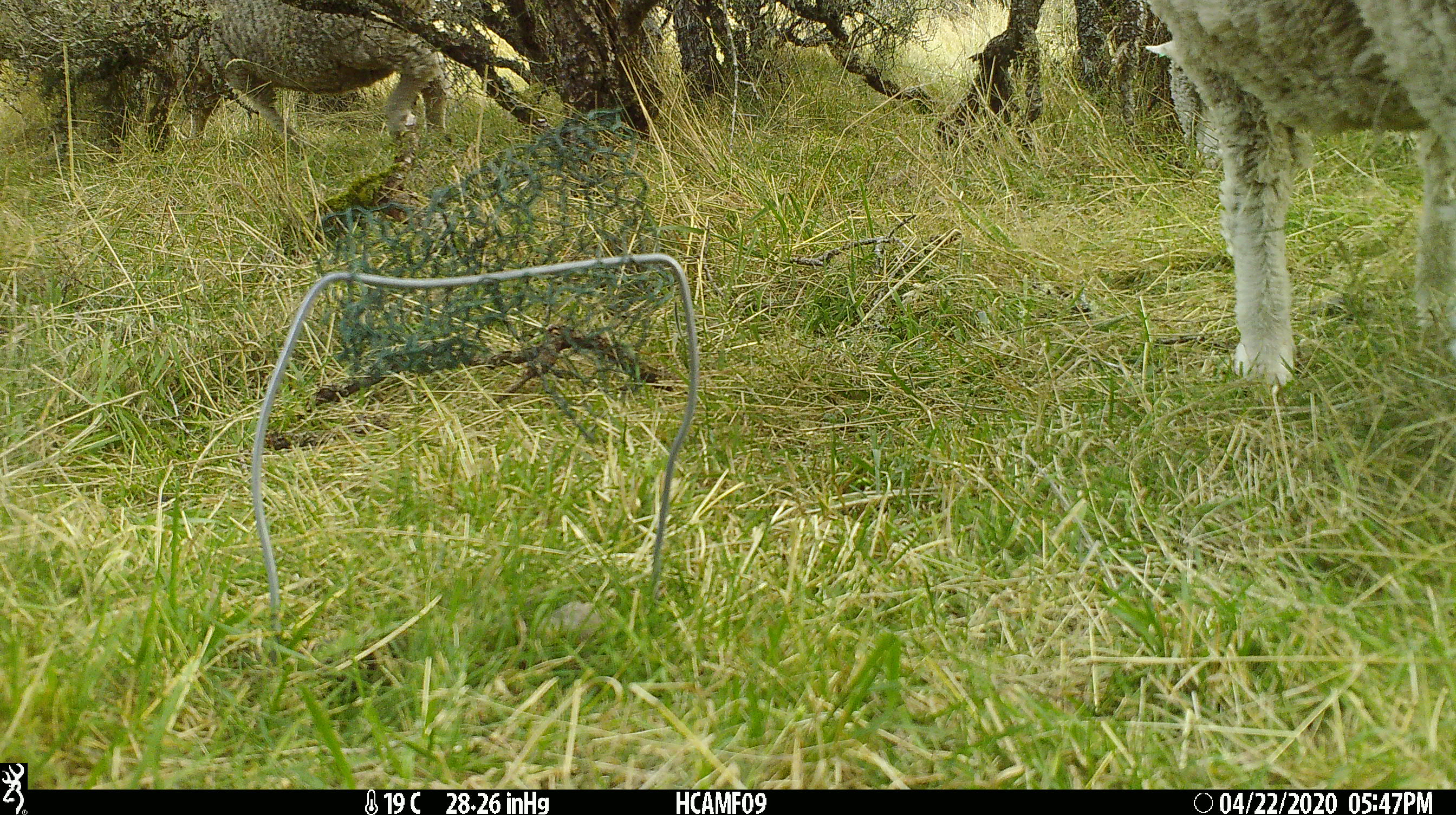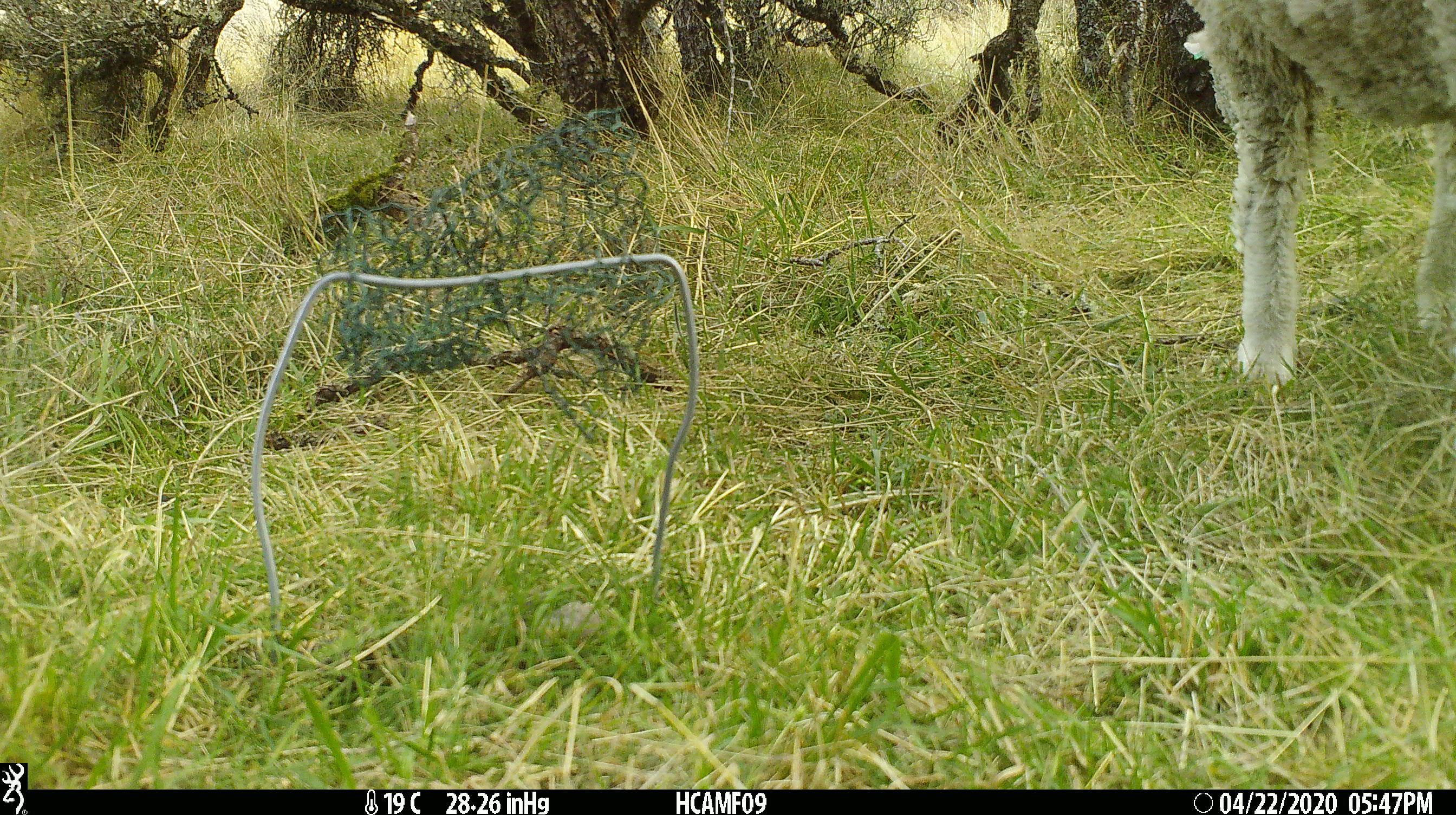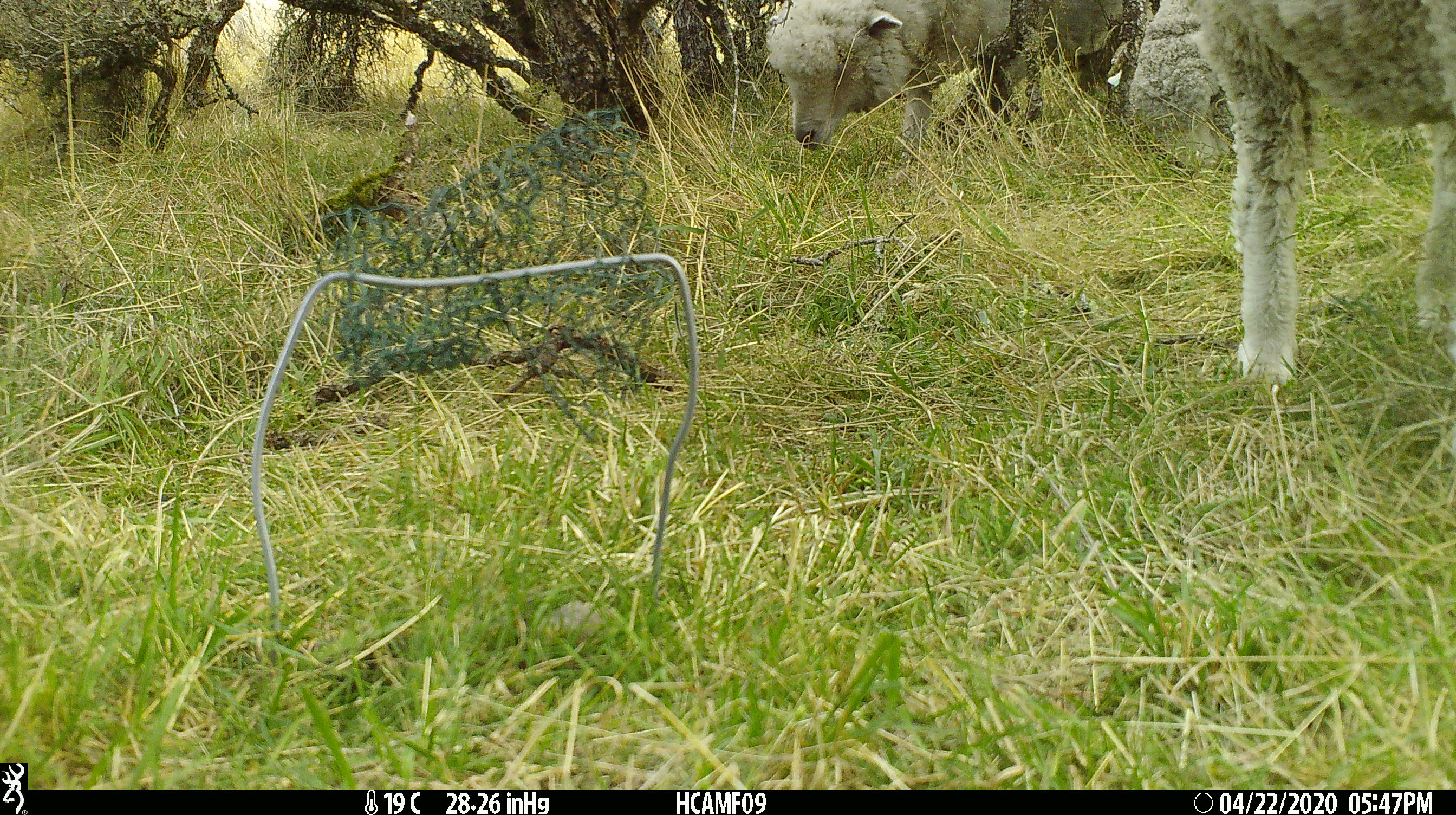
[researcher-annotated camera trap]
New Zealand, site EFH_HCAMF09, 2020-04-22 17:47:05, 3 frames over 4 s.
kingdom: Animalia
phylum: Chordata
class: Mammalia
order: Artiodactyla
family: Bovidae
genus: Ovis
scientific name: Ovis aries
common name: domestic sheep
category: sheep